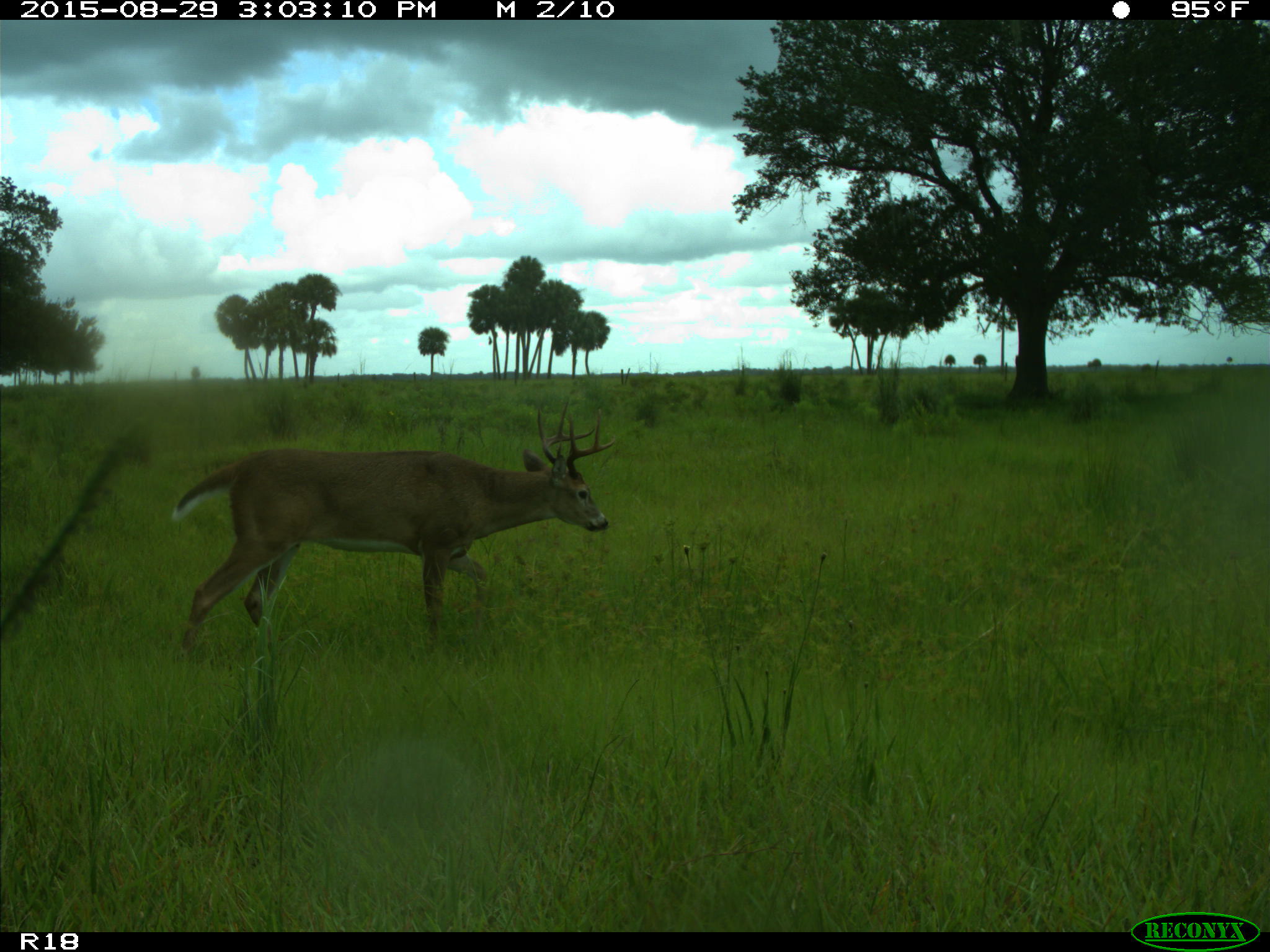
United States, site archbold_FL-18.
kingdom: Animalia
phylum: Chordata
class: Mammalia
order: Artiodactyla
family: Cervidae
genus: Odocoileus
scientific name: Odocoileus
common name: deer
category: unidentified deer